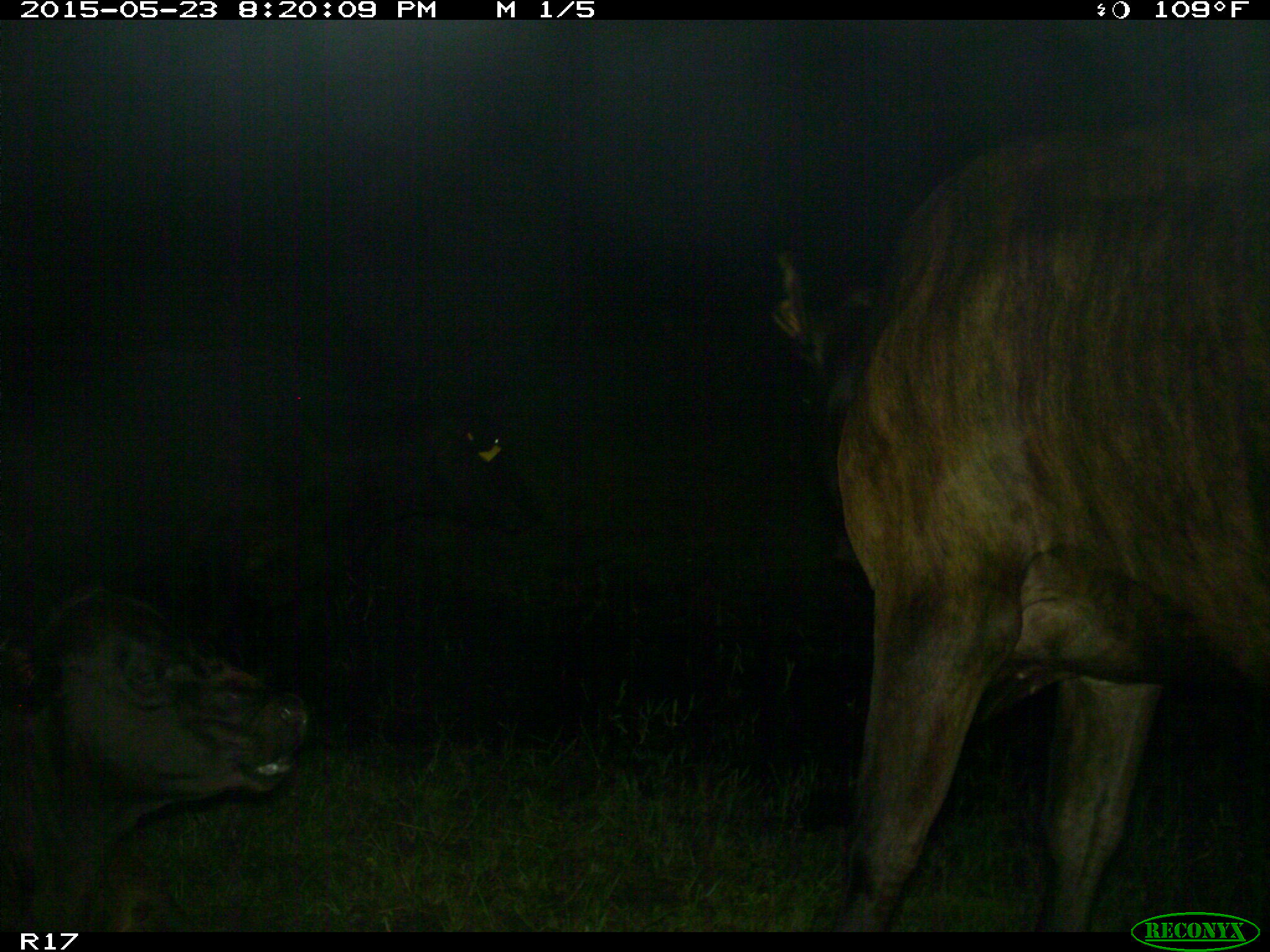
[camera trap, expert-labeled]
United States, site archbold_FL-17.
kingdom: Animalia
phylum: Chordata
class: Mammalia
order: Artiodactyla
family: Bovidae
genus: Bos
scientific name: Bos taurus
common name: domestic cow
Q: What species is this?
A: Bos taurus (domestic cow).